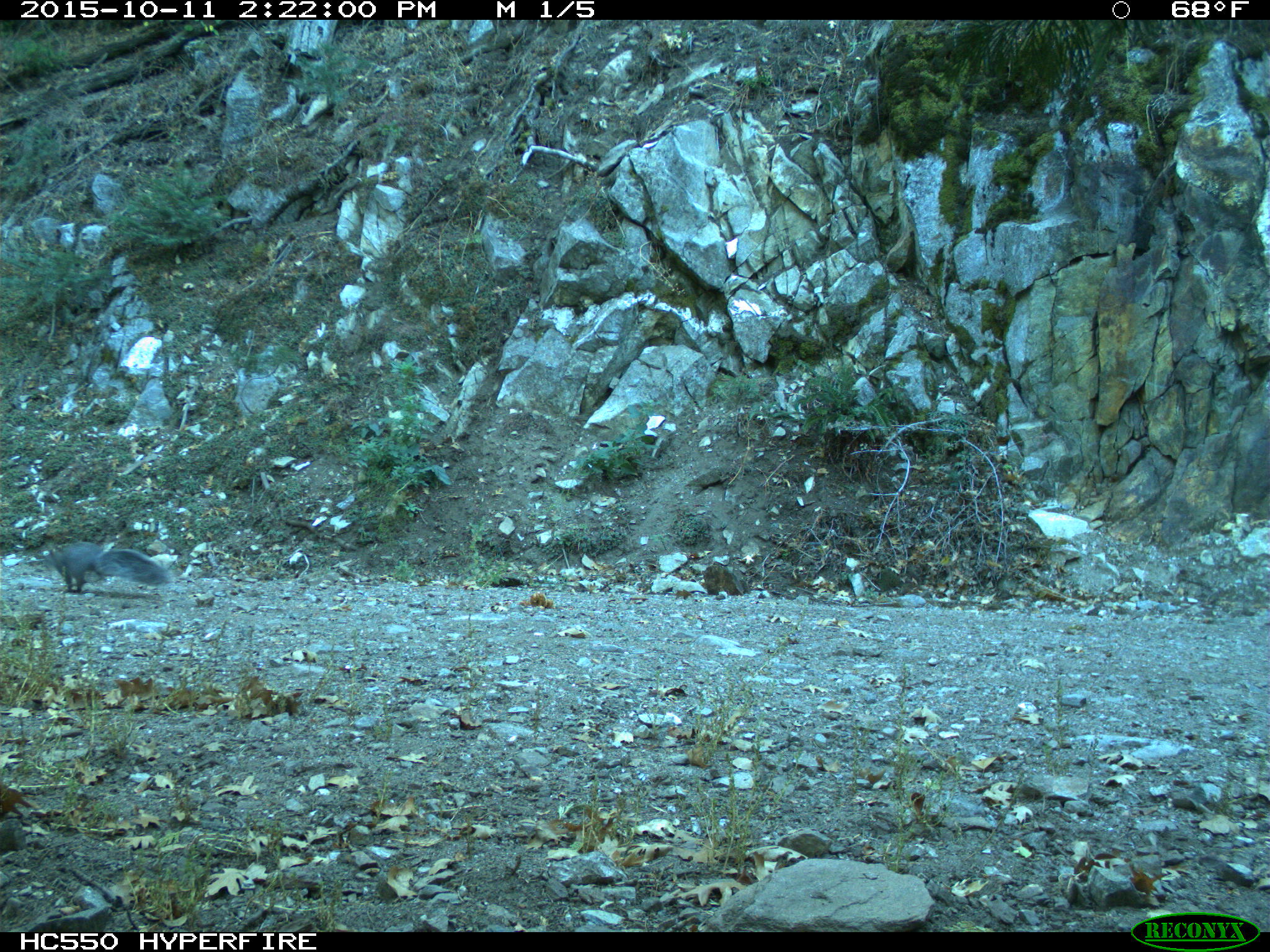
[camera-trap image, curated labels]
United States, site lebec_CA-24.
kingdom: Animalia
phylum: Chordata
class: Mammalia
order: Rodentia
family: Sciuridae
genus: Sciurus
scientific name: Sciurus carolinensis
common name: eastern gray squirrel